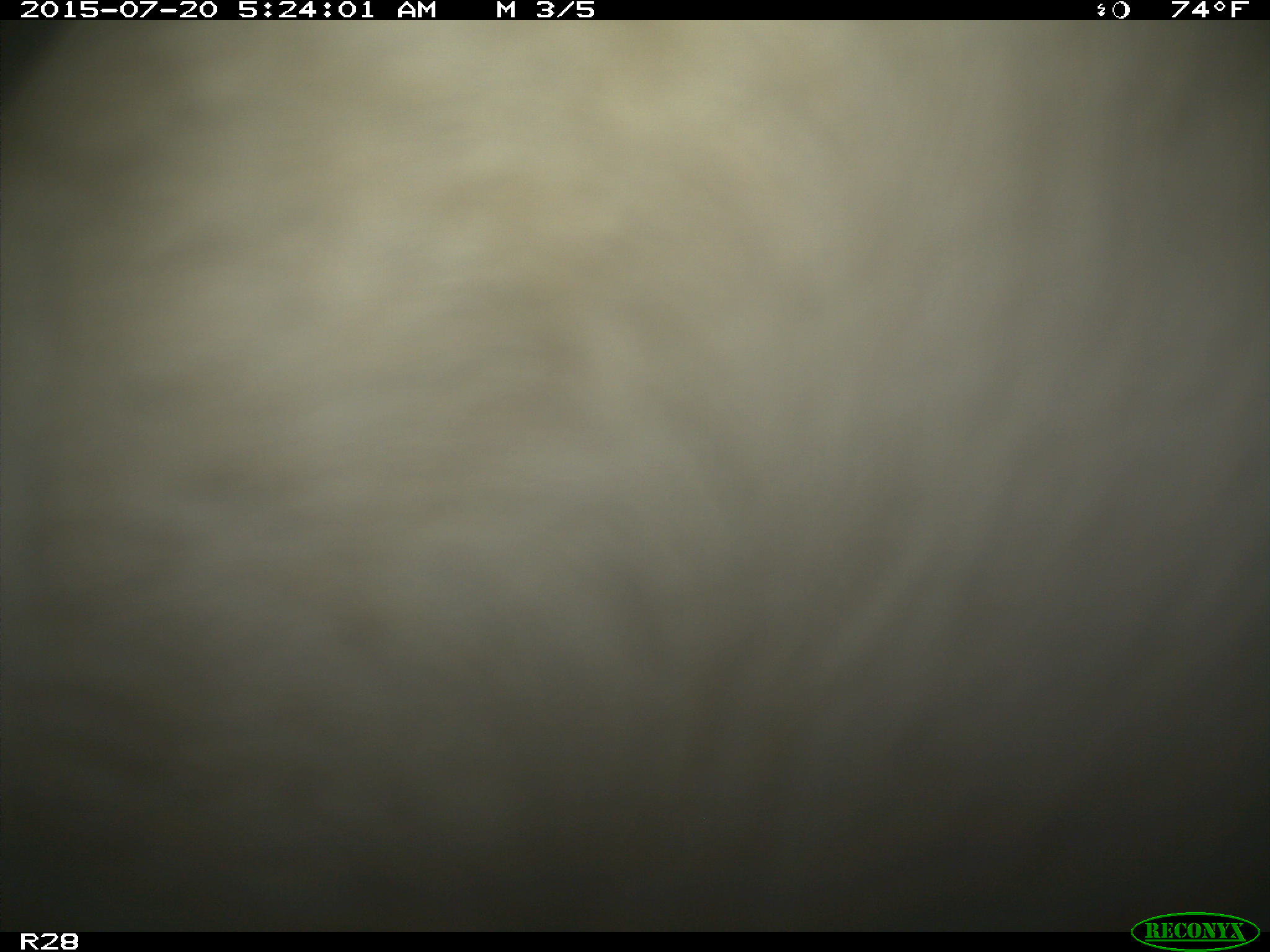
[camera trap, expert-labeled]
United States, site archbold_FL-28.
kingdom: Animalia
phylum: Chordata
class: Mammalia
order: Artiodactyla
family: Bovidae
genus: Bos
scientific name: Bos taurus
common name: domestic cow